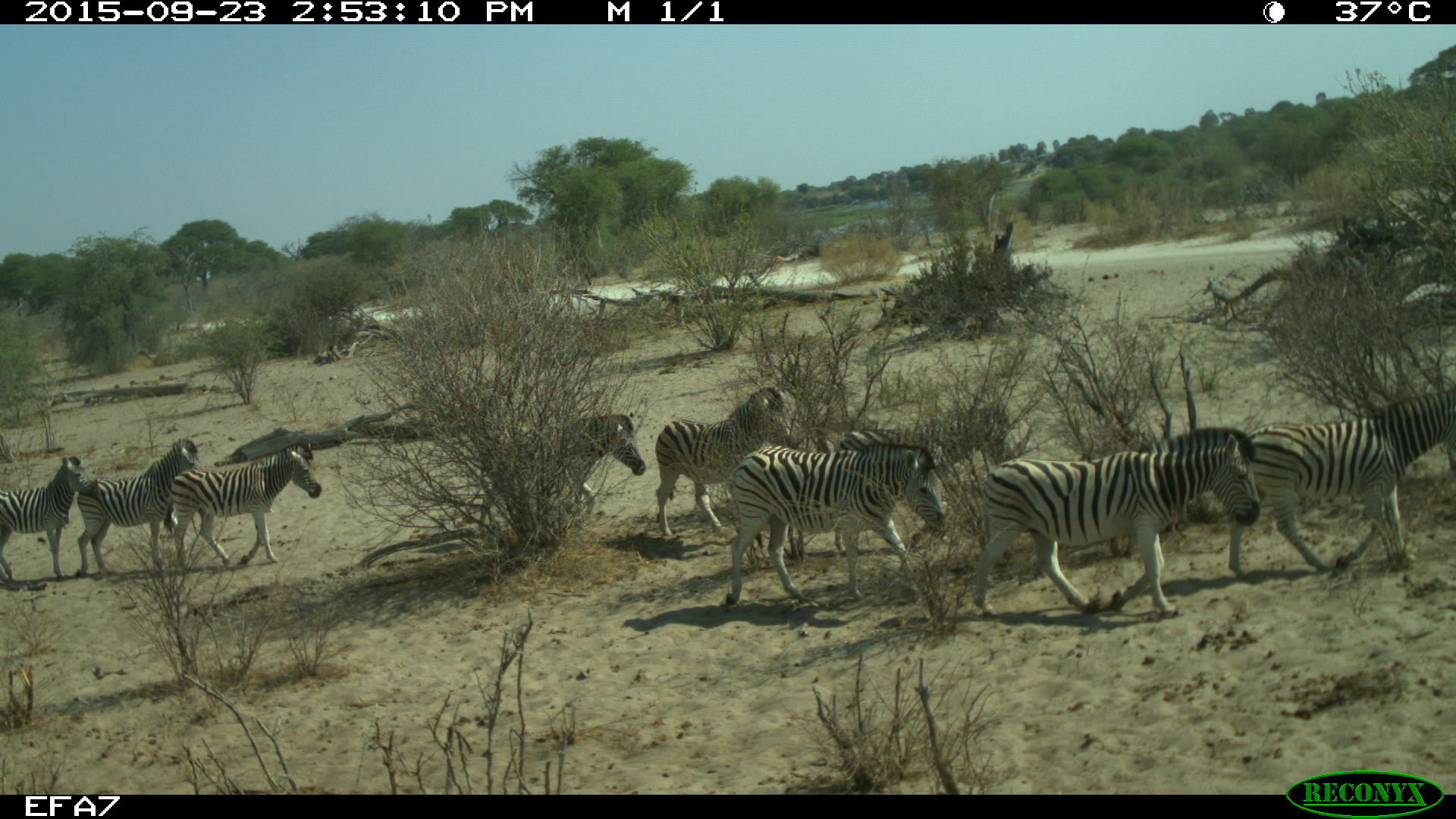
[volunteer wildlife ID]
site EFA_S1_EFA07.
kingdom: Animalia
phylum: Chordata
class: Mammalia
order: Perissodactyla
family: Equidae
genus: Equus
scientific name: Equus quagga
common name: plains zebra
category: zebraplains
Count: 9.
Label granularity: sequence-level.